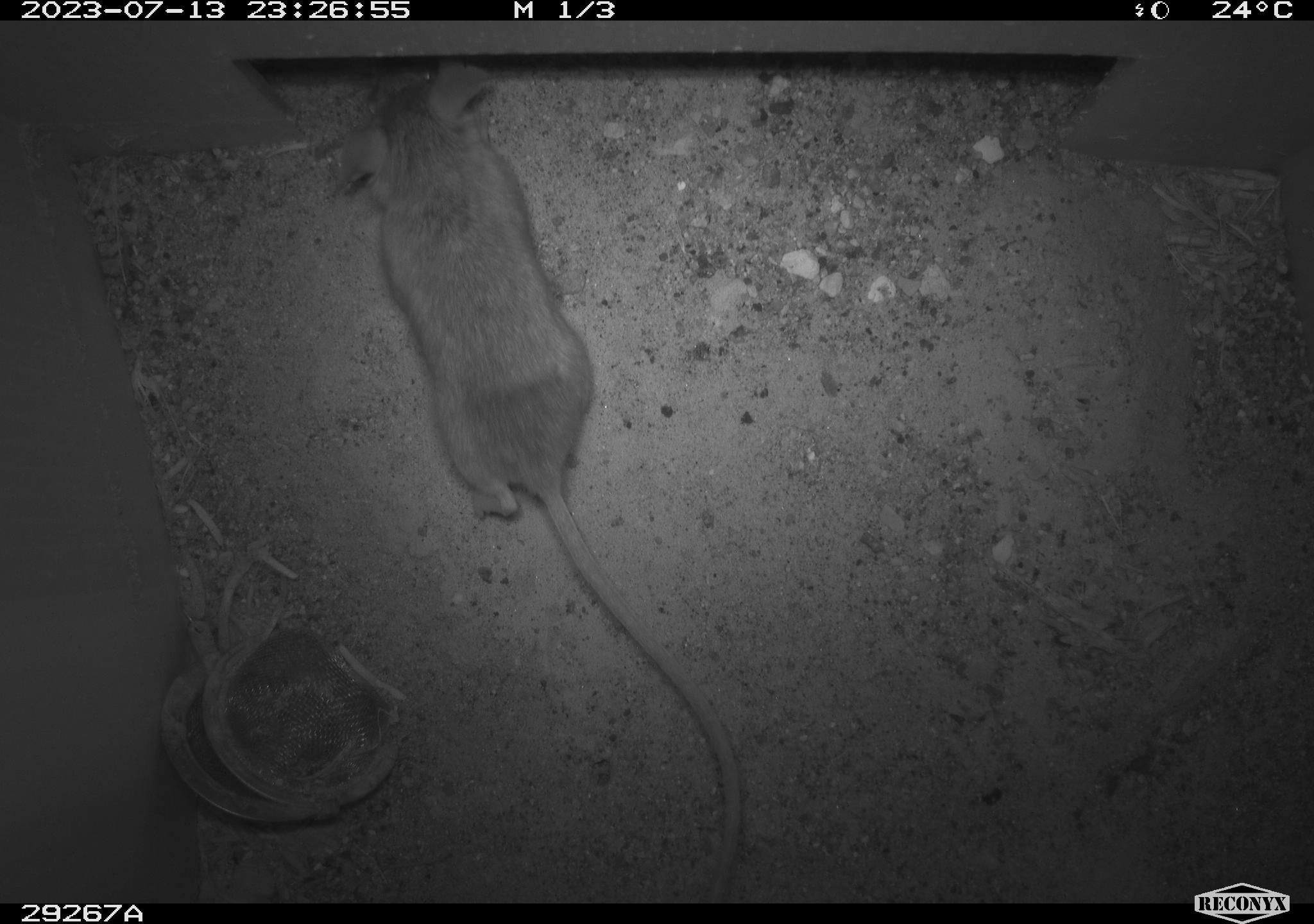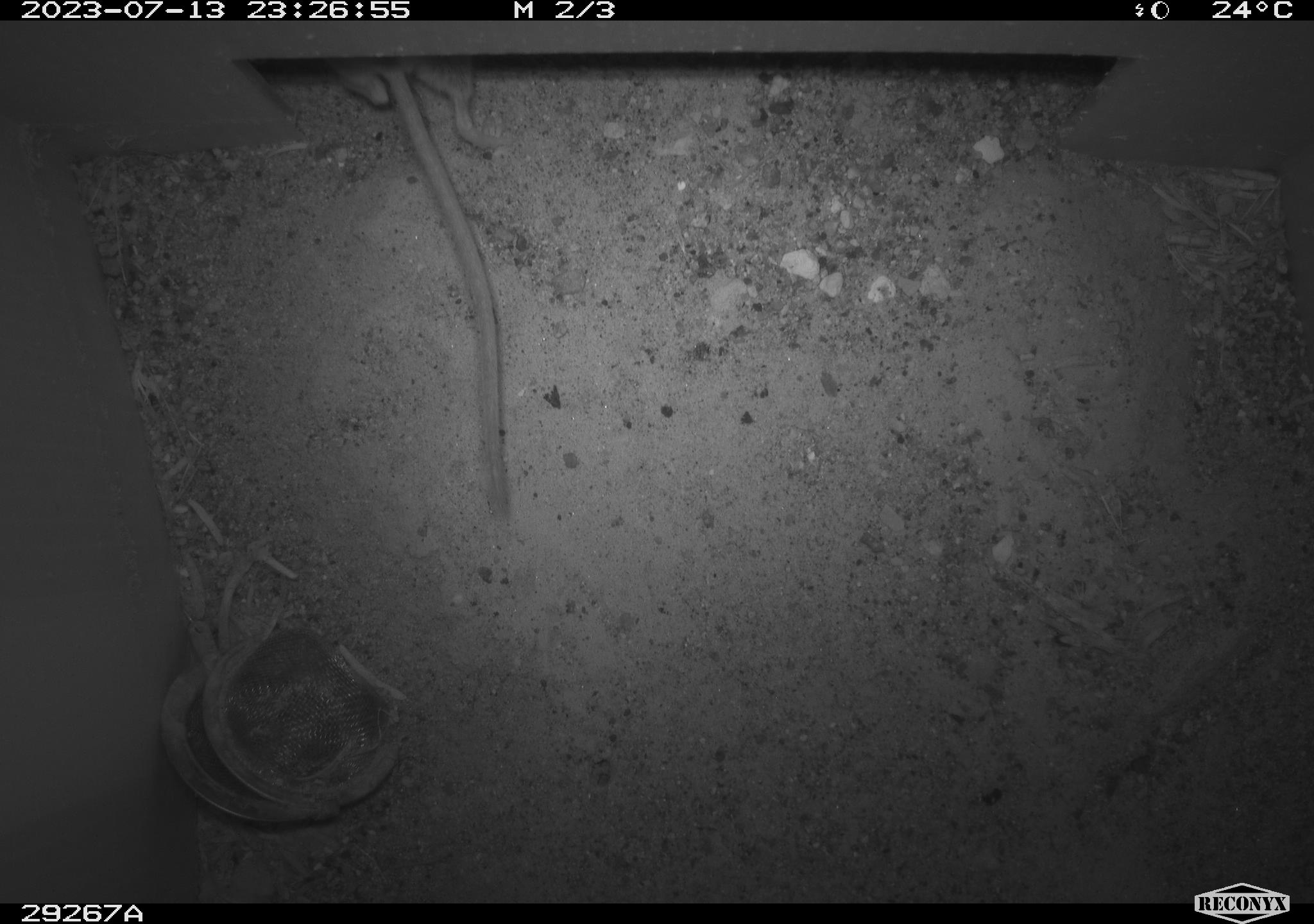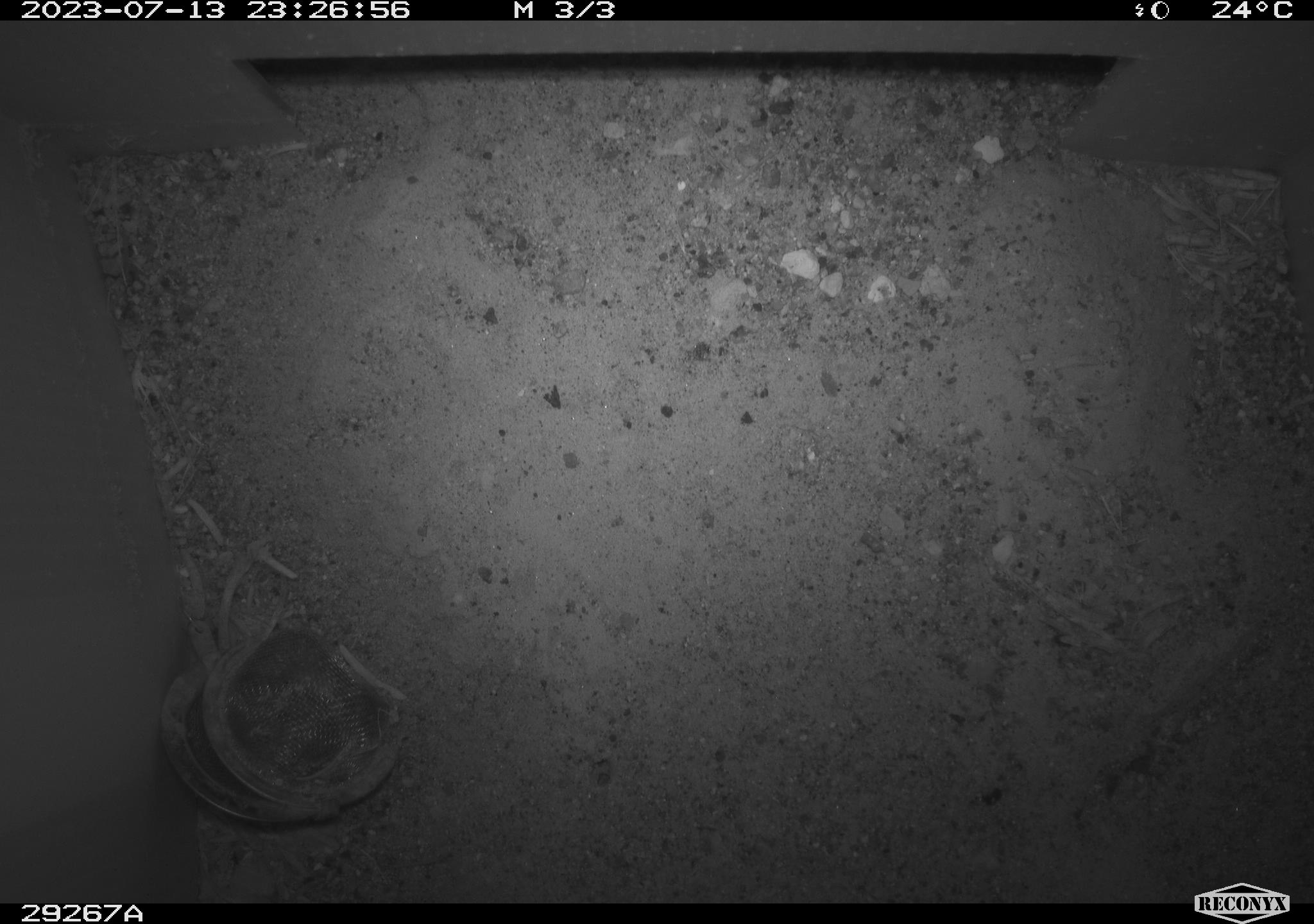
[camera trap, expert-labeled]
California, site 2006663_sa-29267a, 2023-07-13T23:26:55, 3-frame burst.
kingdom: Animalia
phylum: Chordata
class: Mammalia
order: Rodentia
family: Cricetidae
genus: Peromyscus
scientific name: Peromyscus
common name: deer mice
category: peromyscus species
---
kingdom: Animalia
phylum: Chordata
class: Mammalia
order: Rodentia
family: Heteromyidae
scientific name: Heteromyidae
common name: kangaroo rats and pocket mice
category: heteromyidae family